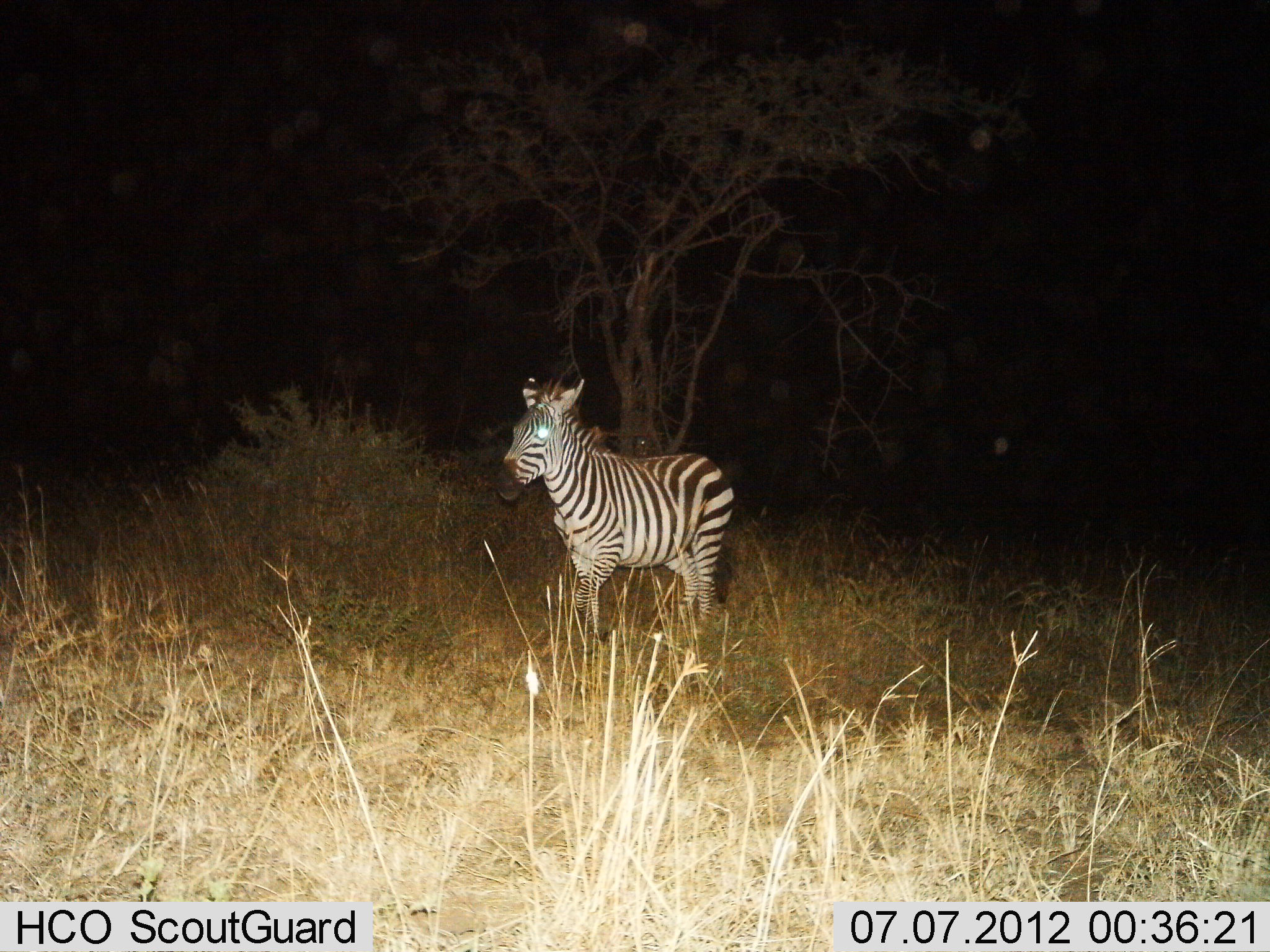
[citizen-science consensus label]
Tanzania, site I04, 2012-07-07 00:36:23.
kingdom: Animalia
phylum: Chordata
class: Mammalia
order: Perissodactyla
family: Equidae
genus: Equus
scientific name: Equus quagga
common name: plains zebra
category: zebra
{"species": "zebra (plains zebra) (Equus quagga)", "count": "1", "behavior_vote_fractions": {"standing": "50%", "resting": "0%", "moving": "50%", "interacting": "0%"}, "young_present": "0%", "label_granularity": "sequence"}